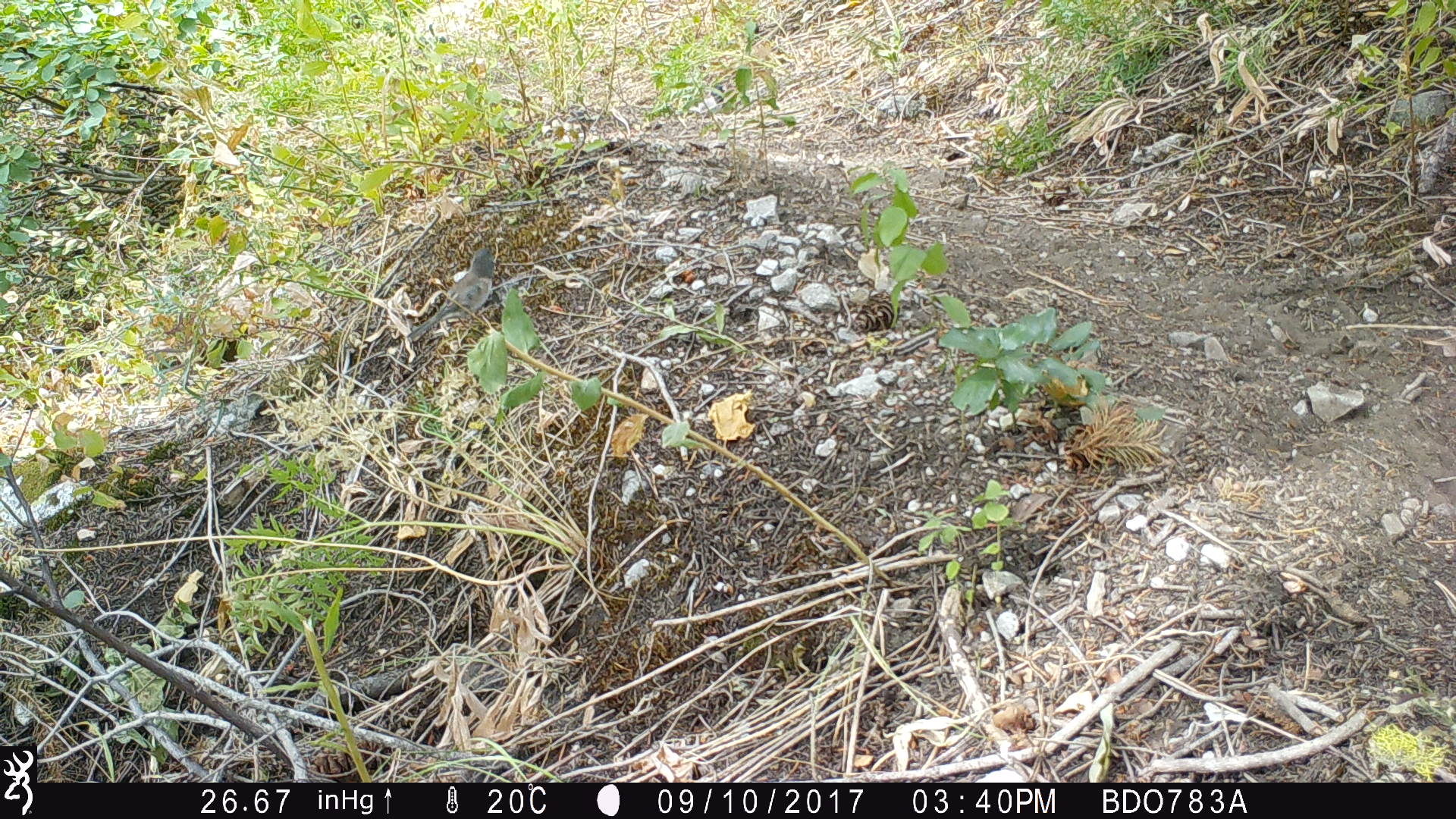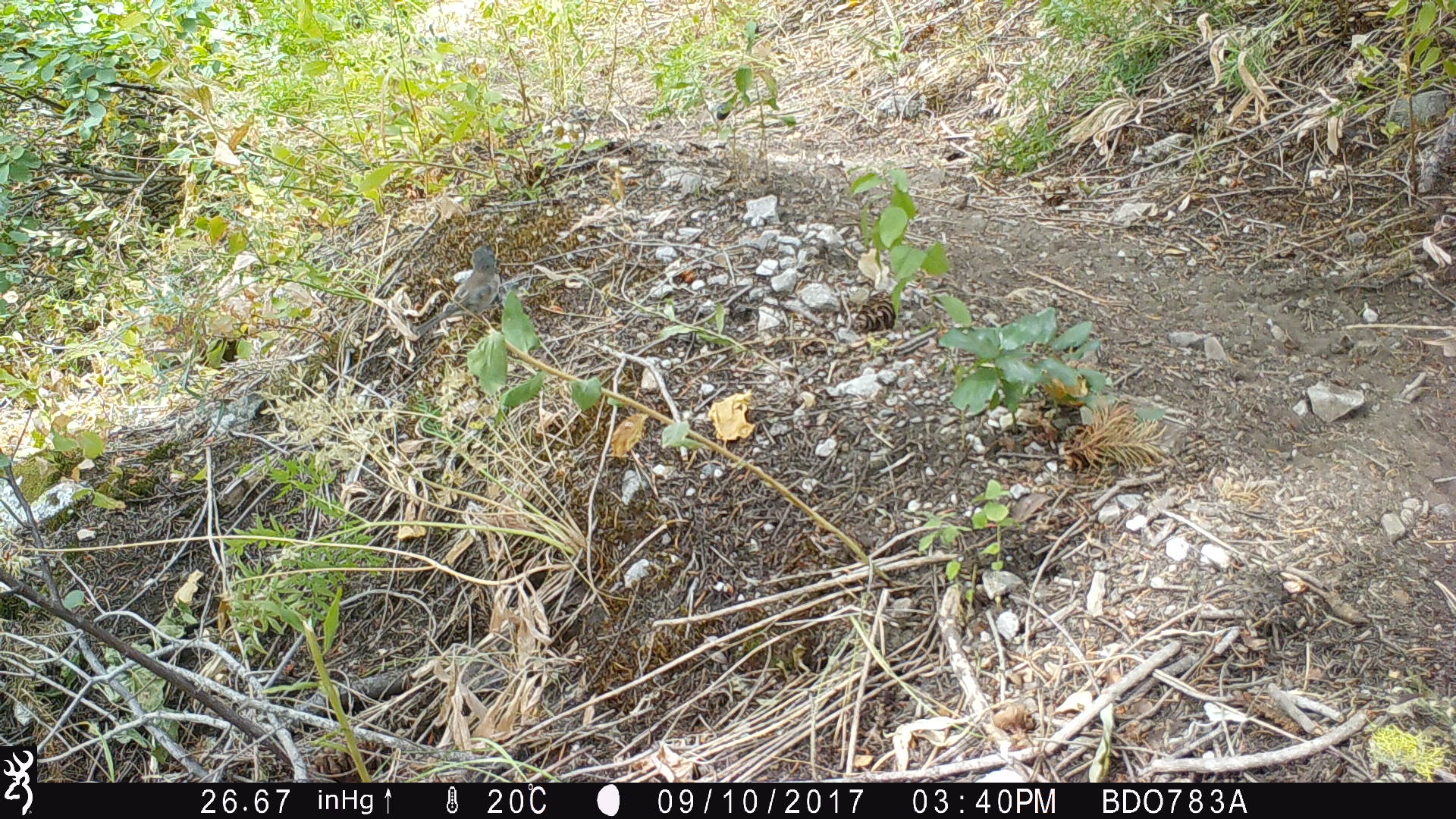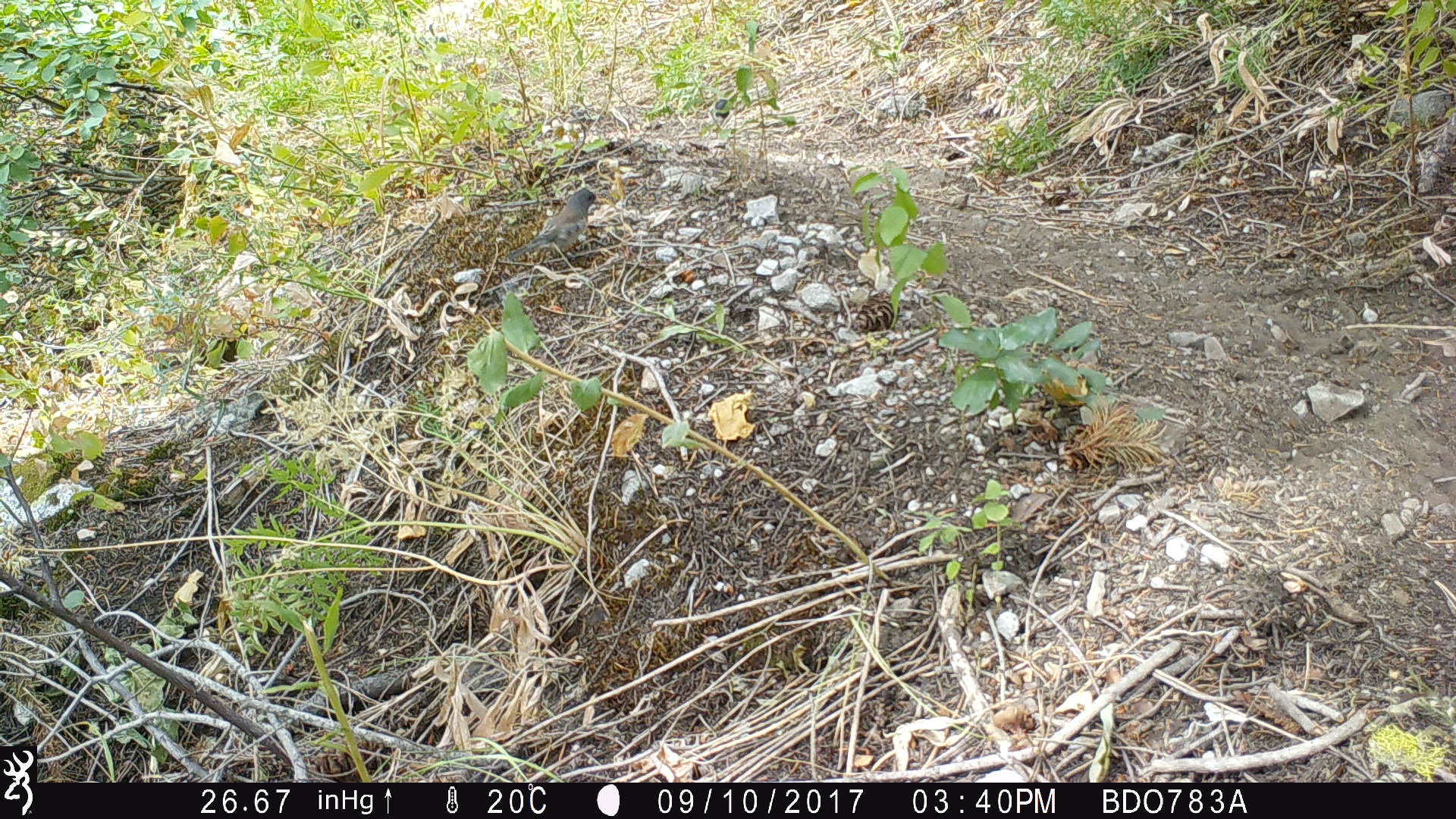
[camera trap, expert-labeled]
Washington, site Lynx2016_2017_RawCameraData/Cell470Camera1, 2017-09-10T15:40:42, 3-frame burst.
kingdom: Animalia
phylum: Chordata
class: Aves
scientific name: Aves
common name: birds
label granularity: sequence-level